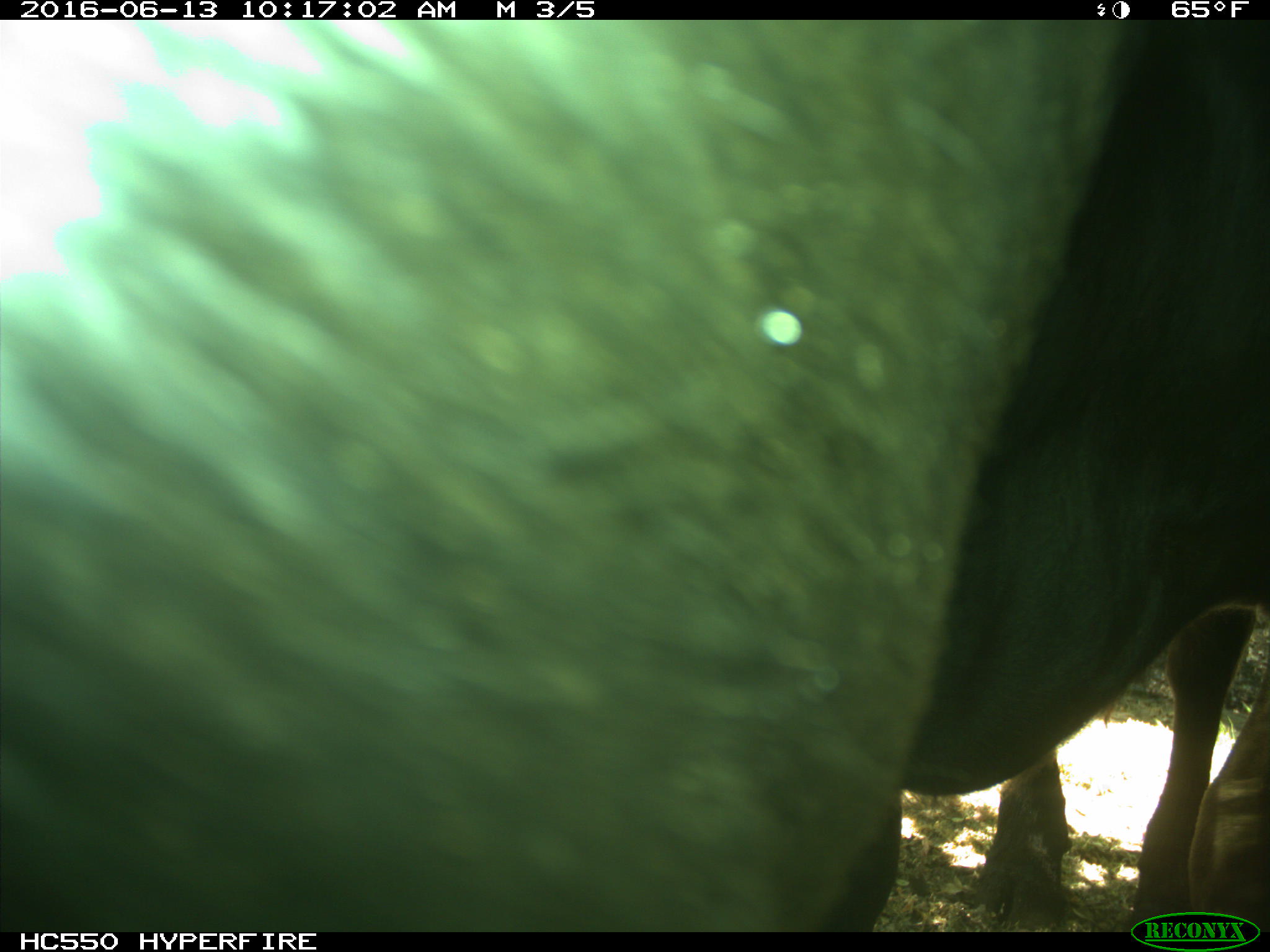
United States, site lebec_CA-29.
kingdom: Animalia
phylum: Chordata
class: Mammalia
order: Artiodactyla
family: Bovidae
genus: Bos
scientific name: Bos taurus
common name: domestic cow